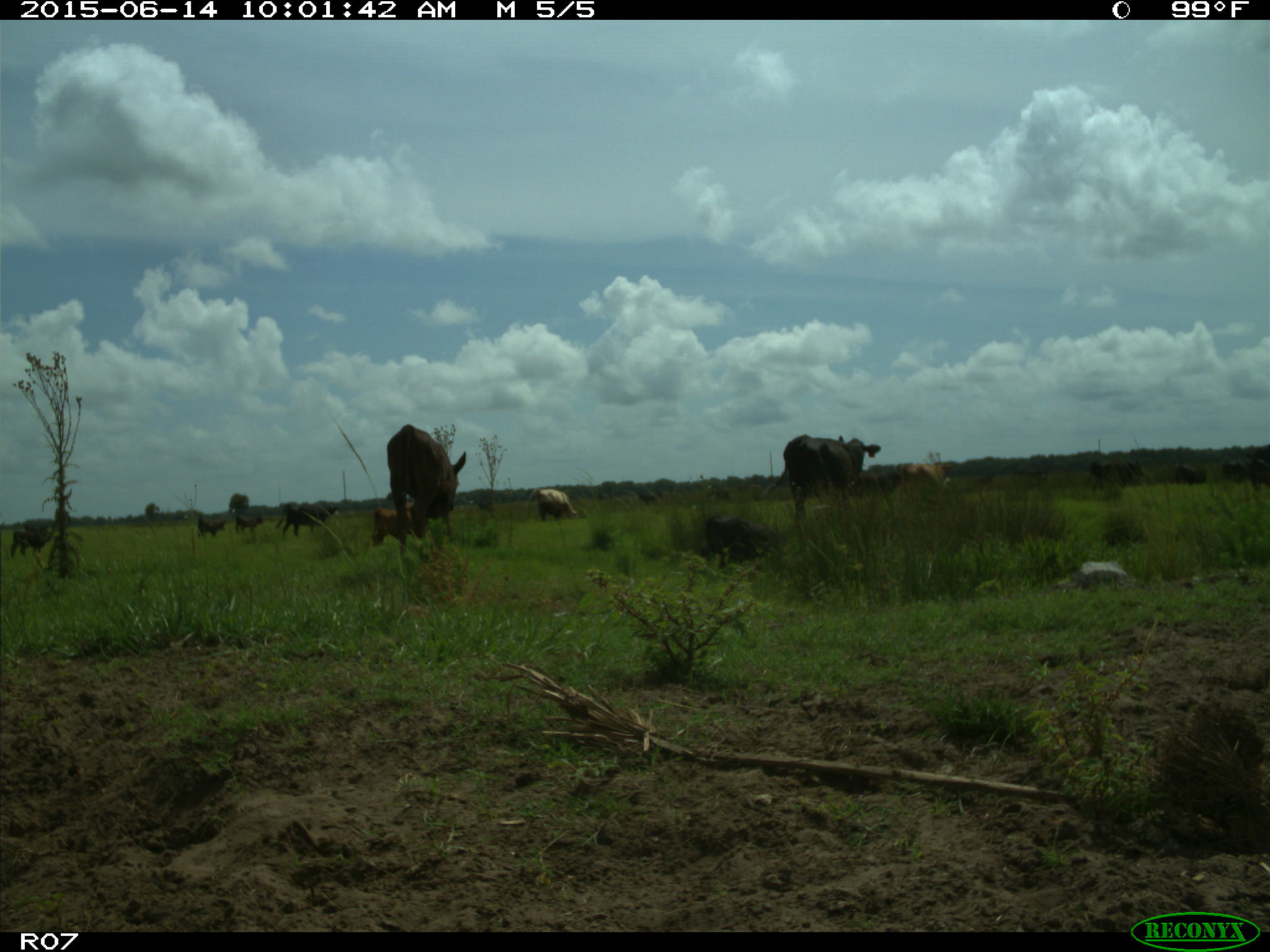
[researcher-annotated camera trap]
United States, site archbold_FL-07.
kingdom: Animalia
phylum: Chordata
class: Mammalia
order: Artiodactyla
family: Bovidae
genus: Bos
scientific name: Bos taurus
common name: domestic cow